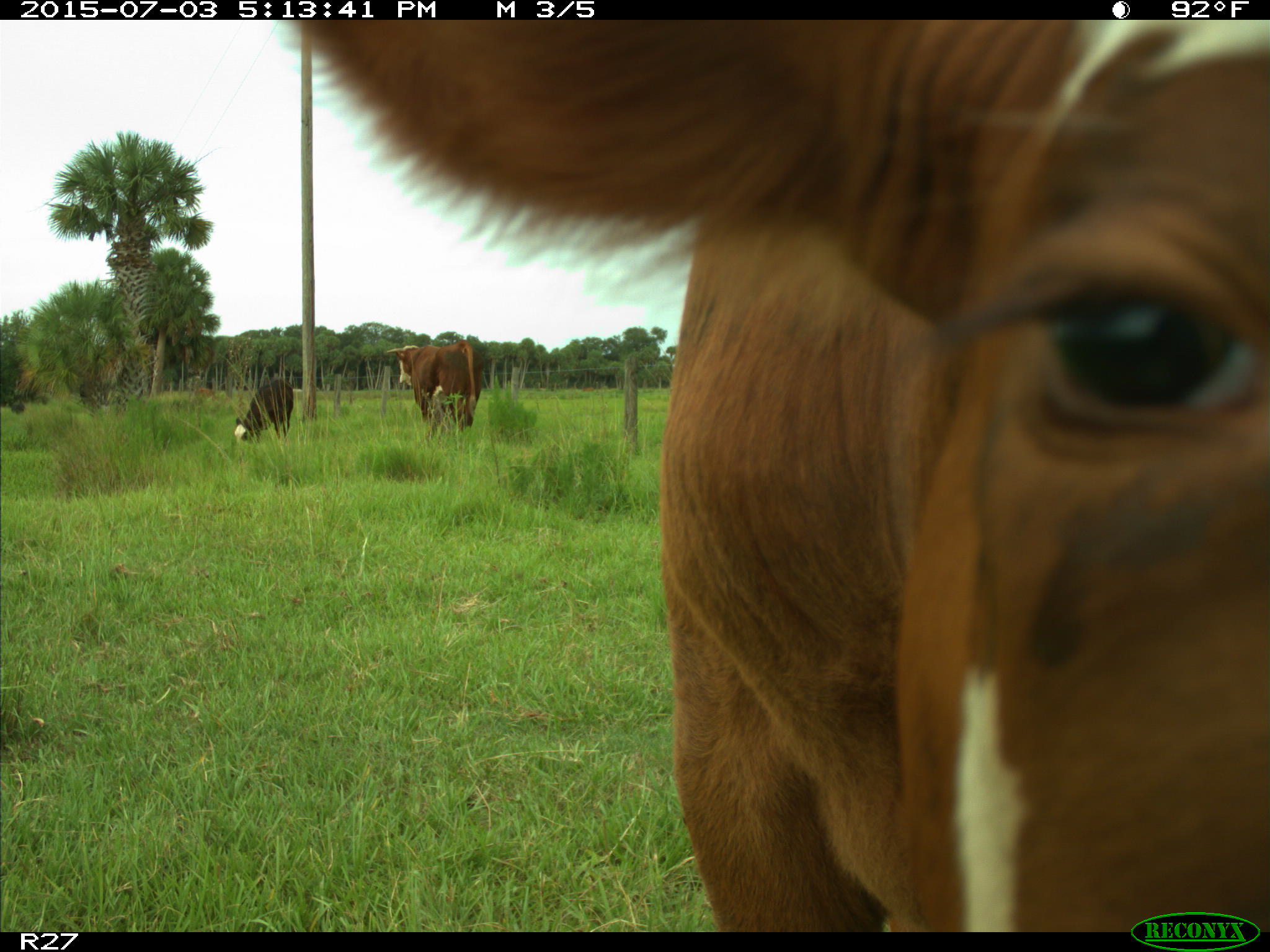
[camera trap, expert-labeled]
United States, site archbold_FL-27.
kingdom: Animalia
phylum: Chordata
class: Mammalia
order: Artiodactyla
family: Bovidae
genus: Bos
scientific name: Bos taurus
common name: domestic cow